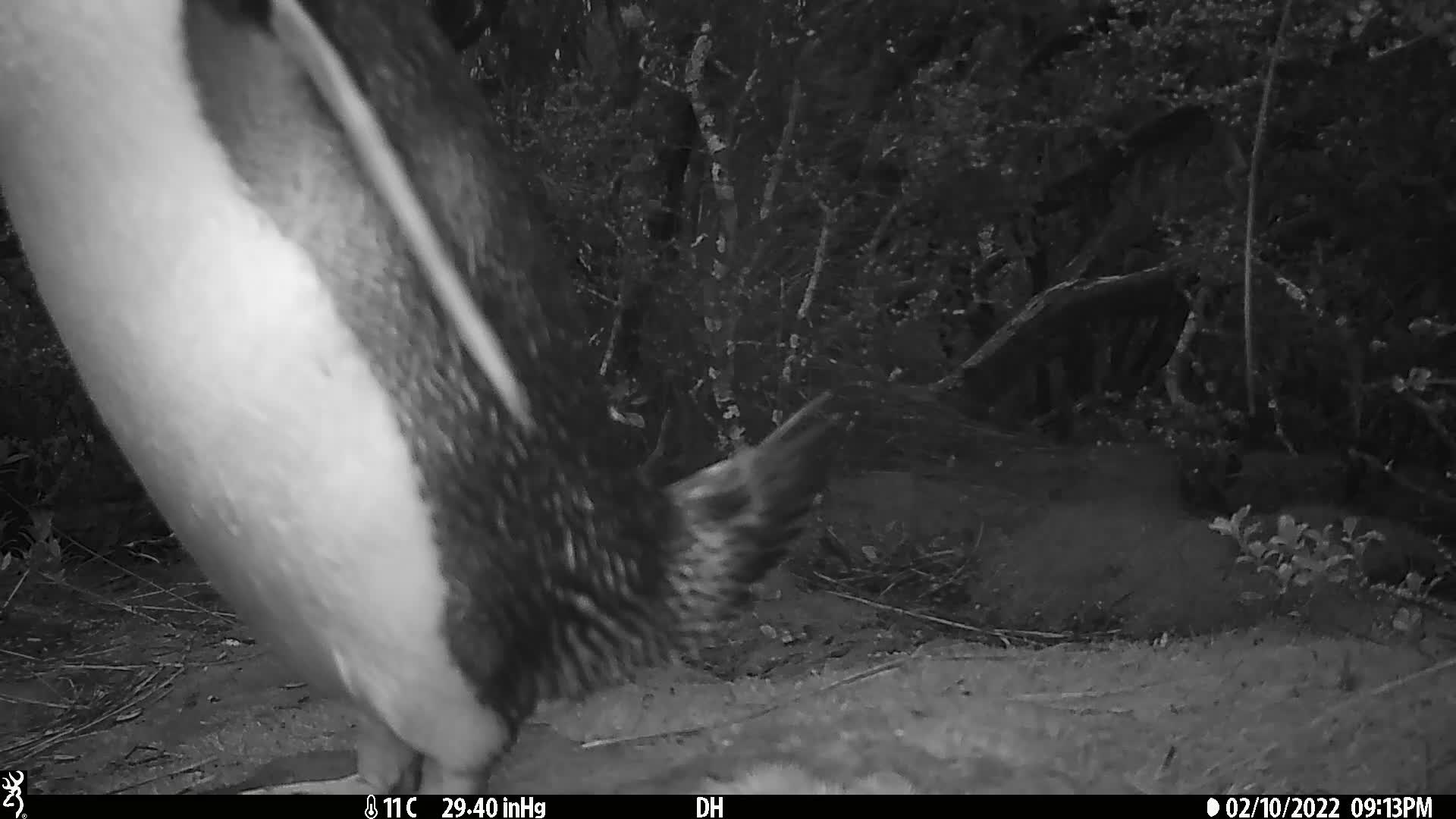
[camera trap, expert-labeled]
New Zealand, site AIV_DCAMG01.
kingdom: Animalia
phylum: Chordata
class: Aves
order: Sphenisciformes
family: Spheniscidae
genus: Megadyptes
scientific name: Megadyptes antipodes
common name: yellow-eyed penguin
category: yellow eyed penguin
Yellow eyed penguin (yellow-eyed penguin) (Megadyptes antipodes).